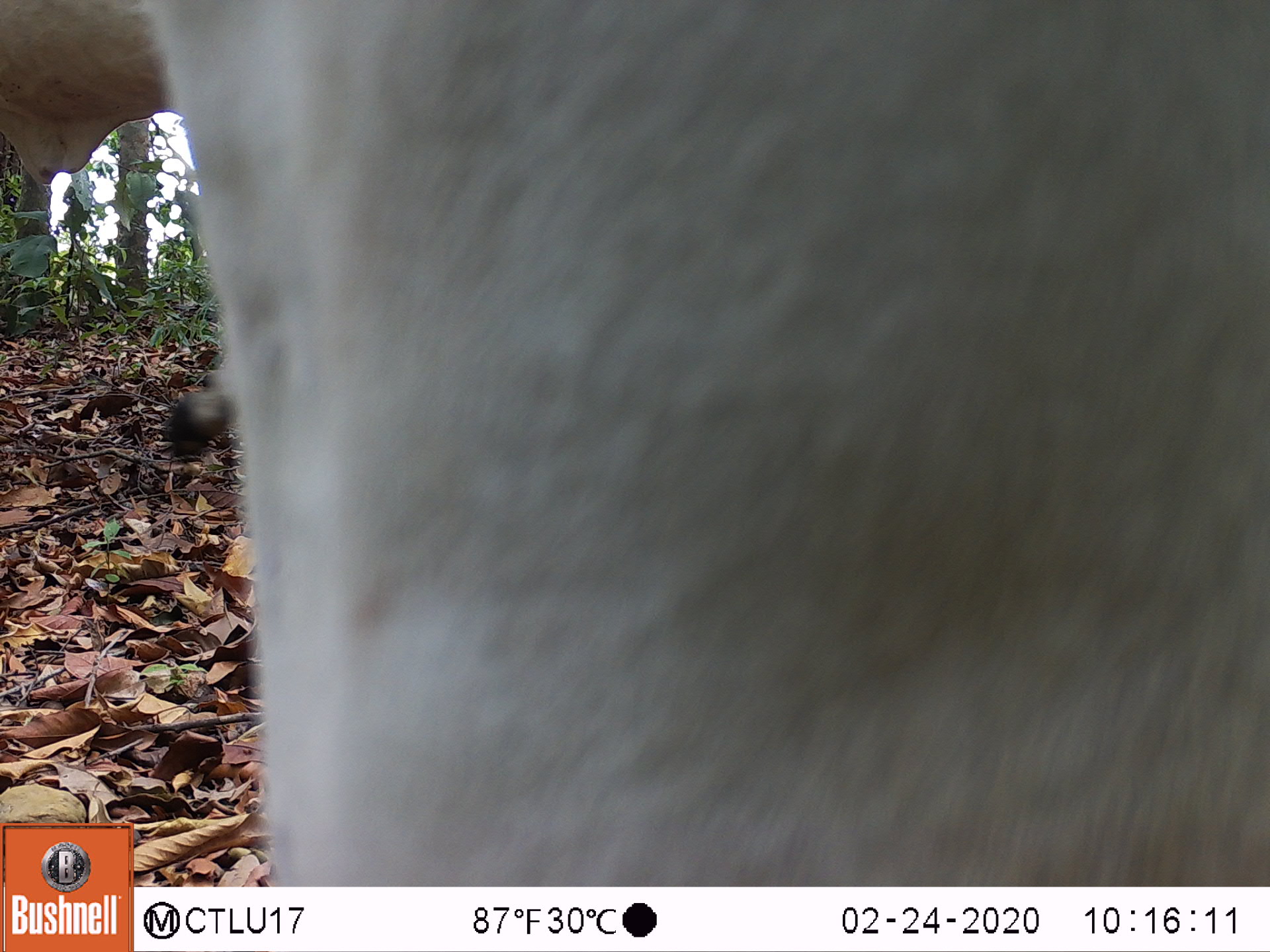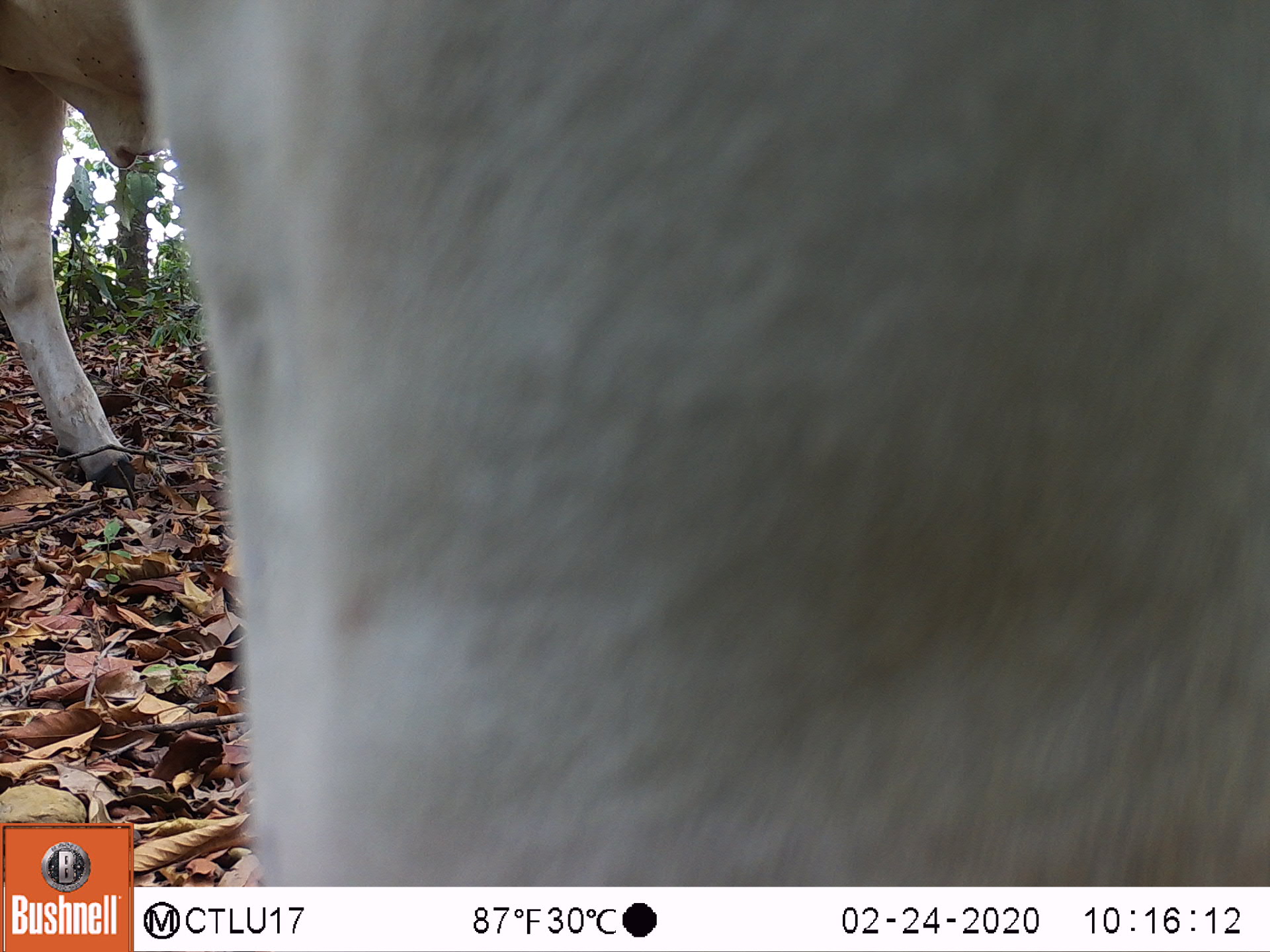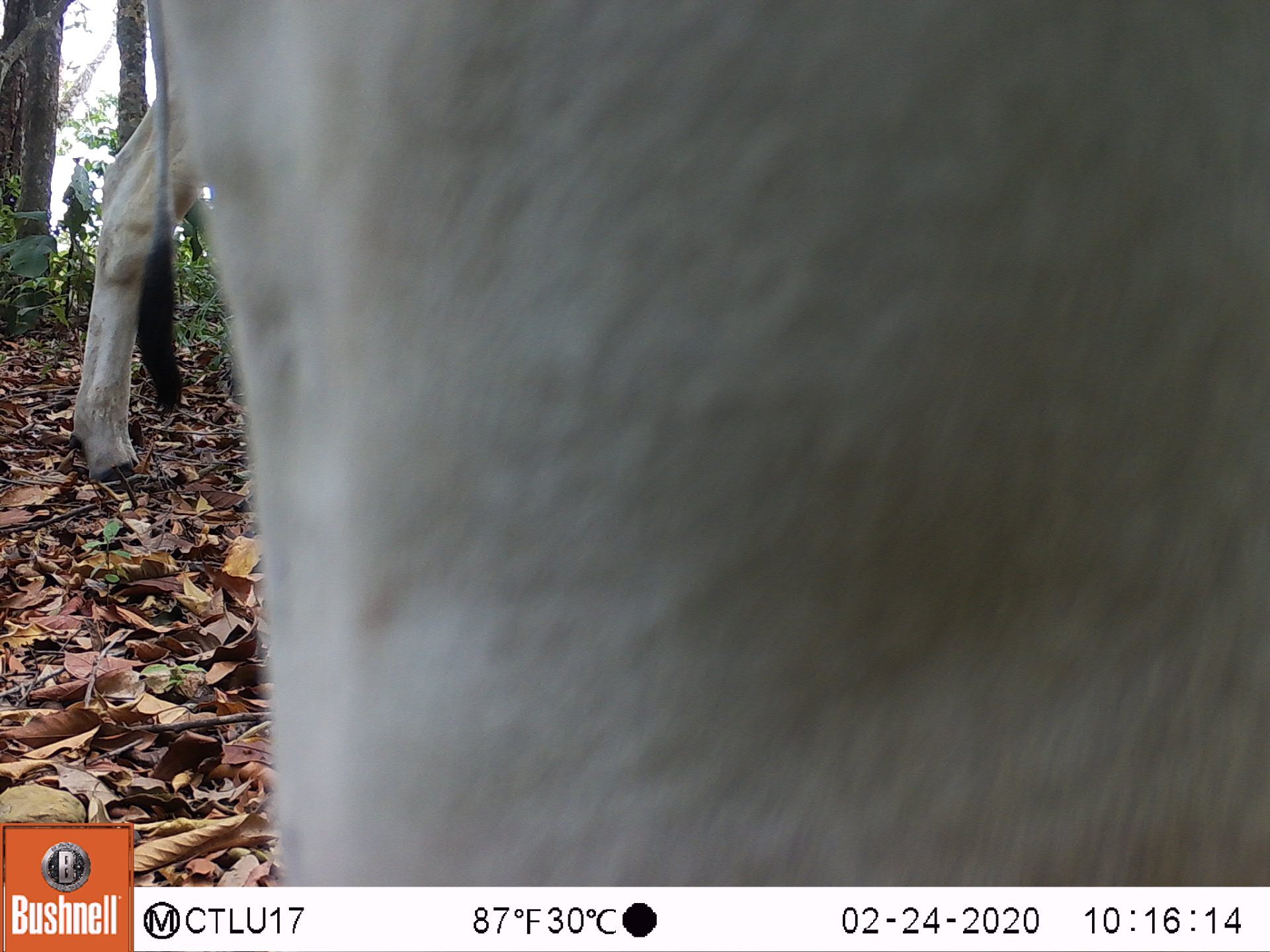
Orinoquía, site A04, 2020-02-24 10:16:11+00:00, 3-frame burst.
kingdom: Animalia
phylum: Chordata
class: Mammalia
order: Artiodactyla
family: Bovidae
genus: Bos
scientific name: Bos taurus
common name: cow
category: cattle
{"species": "cattle (cow) (Bos taurus)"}